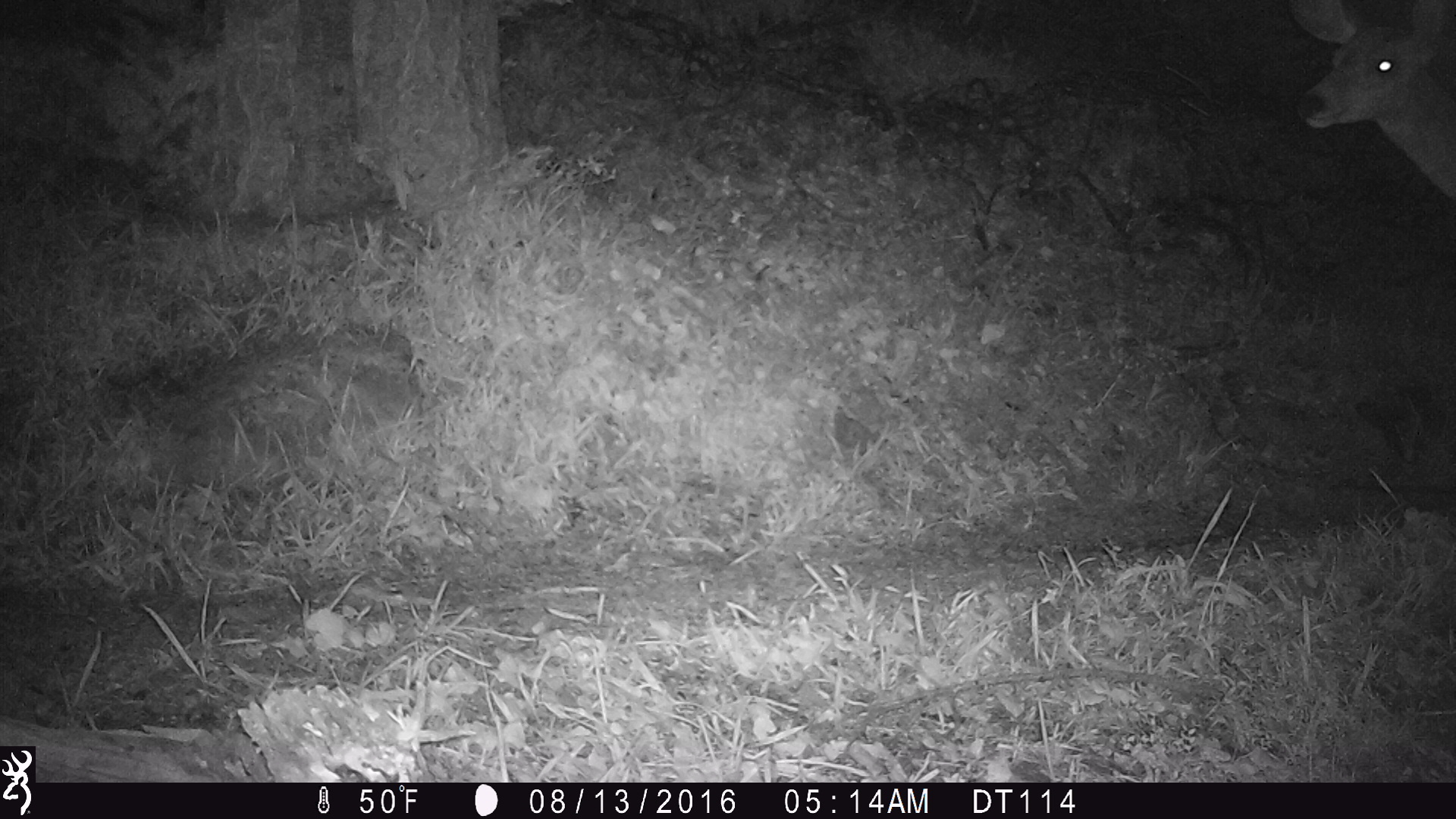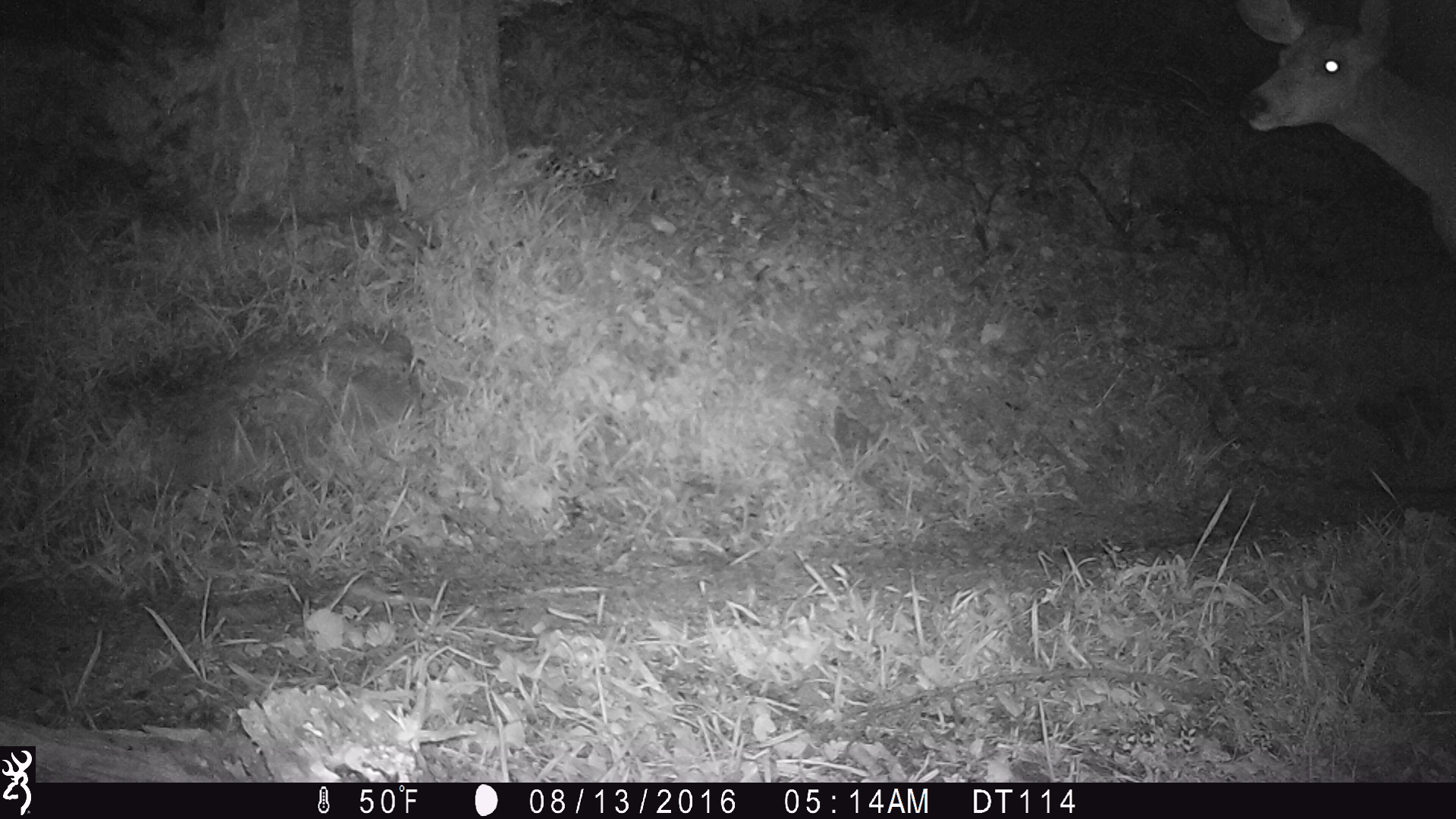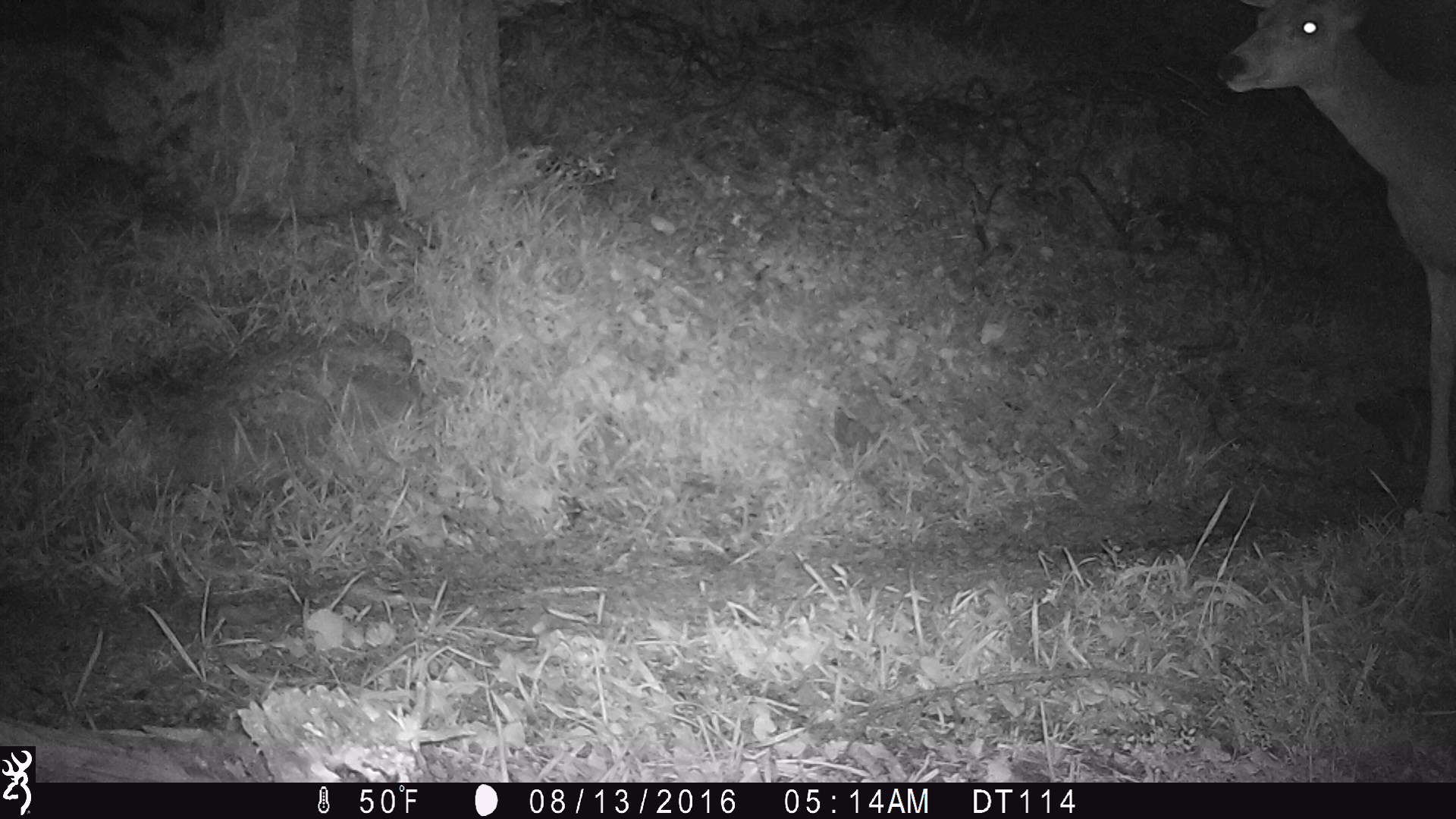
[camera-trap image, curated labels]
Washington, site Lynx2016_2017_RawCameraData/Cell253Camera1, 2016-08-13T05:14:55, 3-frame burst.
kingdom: Animalia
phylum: Chordata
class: Mammalia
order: Artiodactyla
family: Cervidae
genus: Odocoileus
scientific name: Odocoileus hemionus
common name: mule deer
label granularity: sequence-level